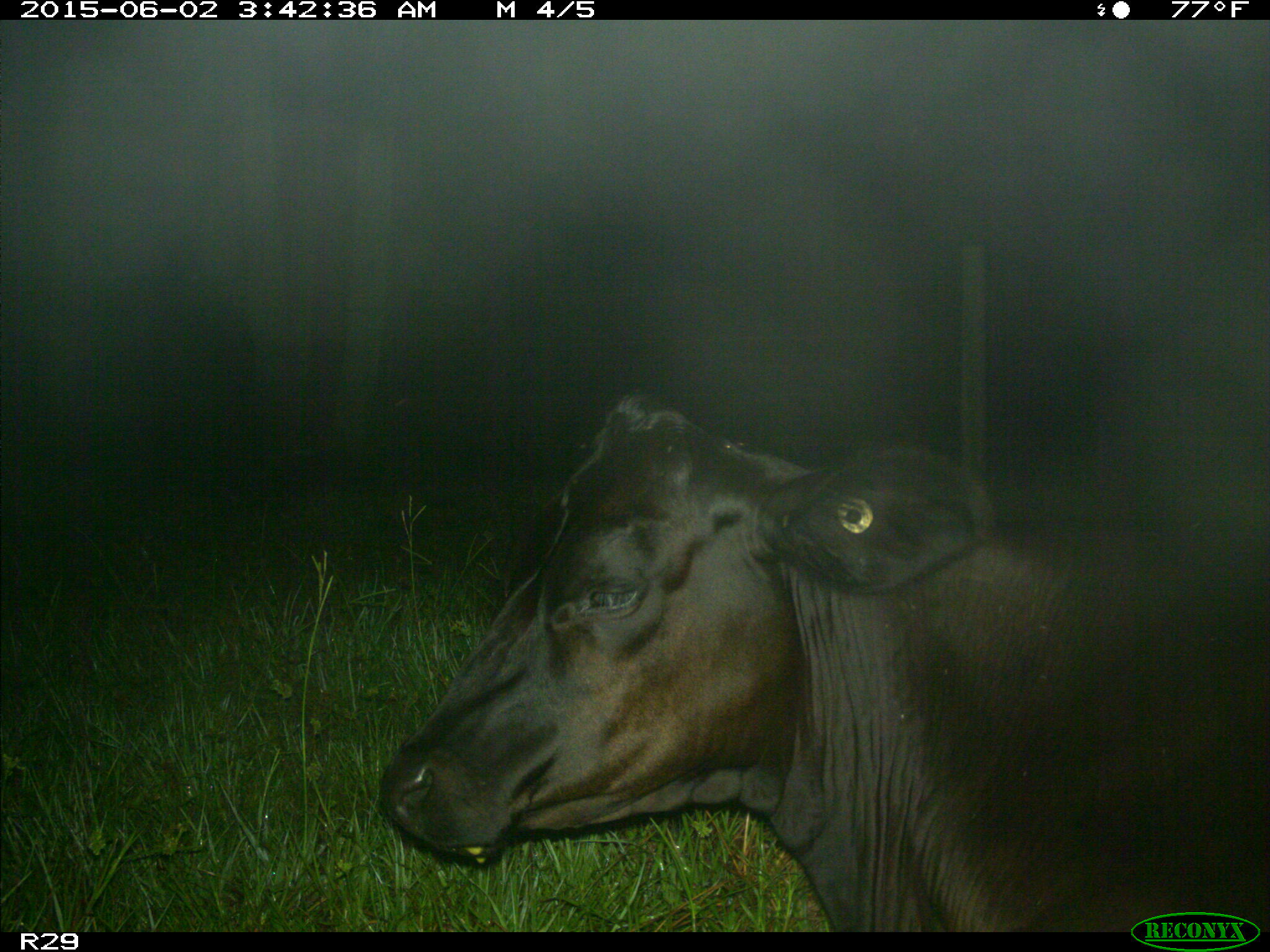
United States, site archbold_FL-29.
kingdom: Animalia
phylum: Chordata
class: Mammalia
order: Artiodactyla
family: Bovidae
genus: Bos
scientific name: Bos taurus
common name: domestic cow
Bos taurus (domestic cow).